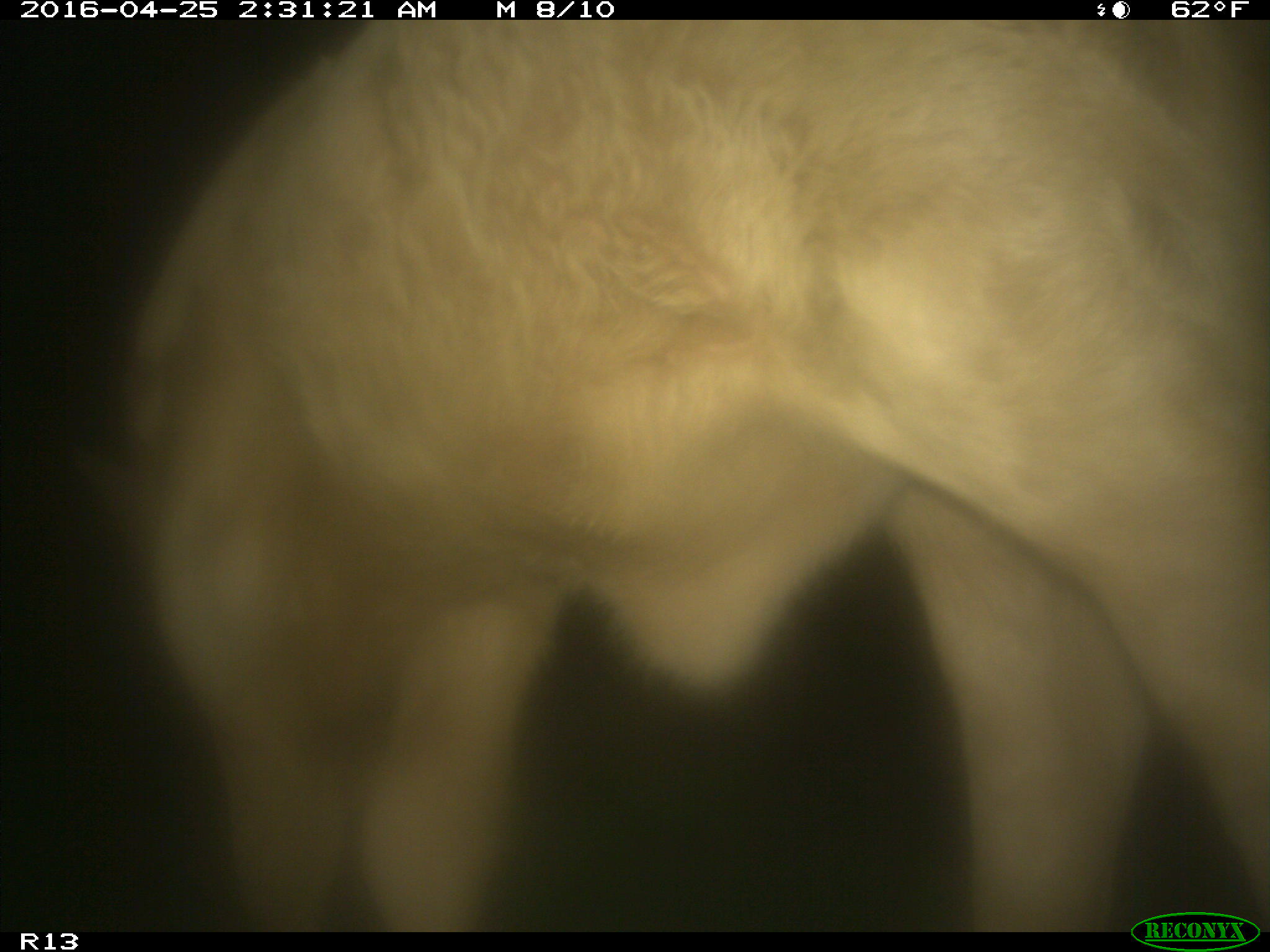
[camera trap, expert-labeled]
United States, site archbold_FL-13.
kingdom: Animalia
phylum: Chordata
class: Mammalia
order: Artiodactyla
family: Bovidae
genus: Bos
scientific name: Bos taurus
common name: domestic cow